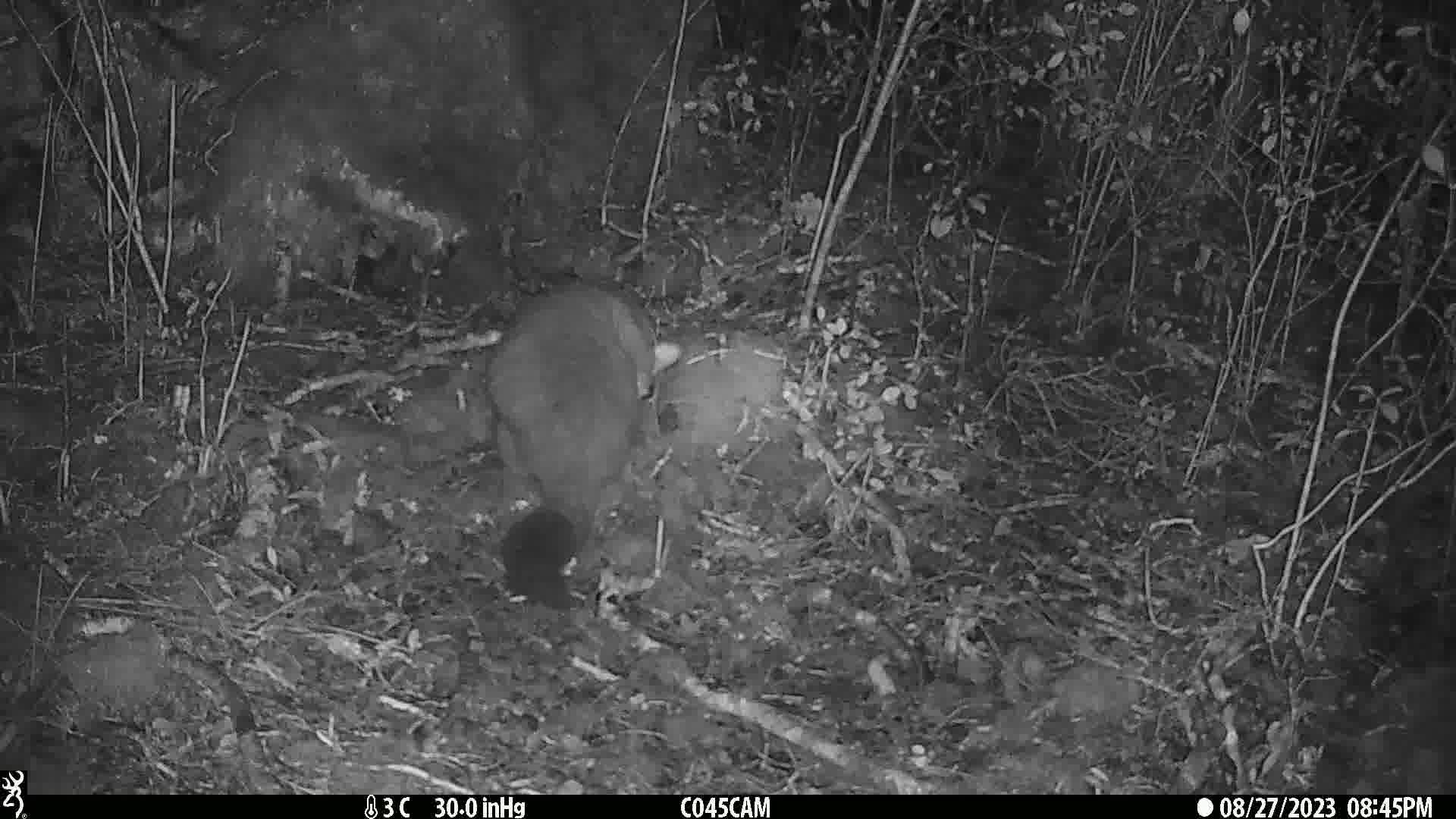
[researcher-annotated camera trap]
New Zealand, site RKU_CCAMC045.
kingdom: Animalia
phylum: Chordata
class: Mammalia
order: Diprotodontia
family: Phalangeridae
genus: Trichosurus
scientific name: Trichosurus vulpecula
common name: common brushtail possum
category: possum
Possum (common brushtail possum) (Trichosurus vulpecula).